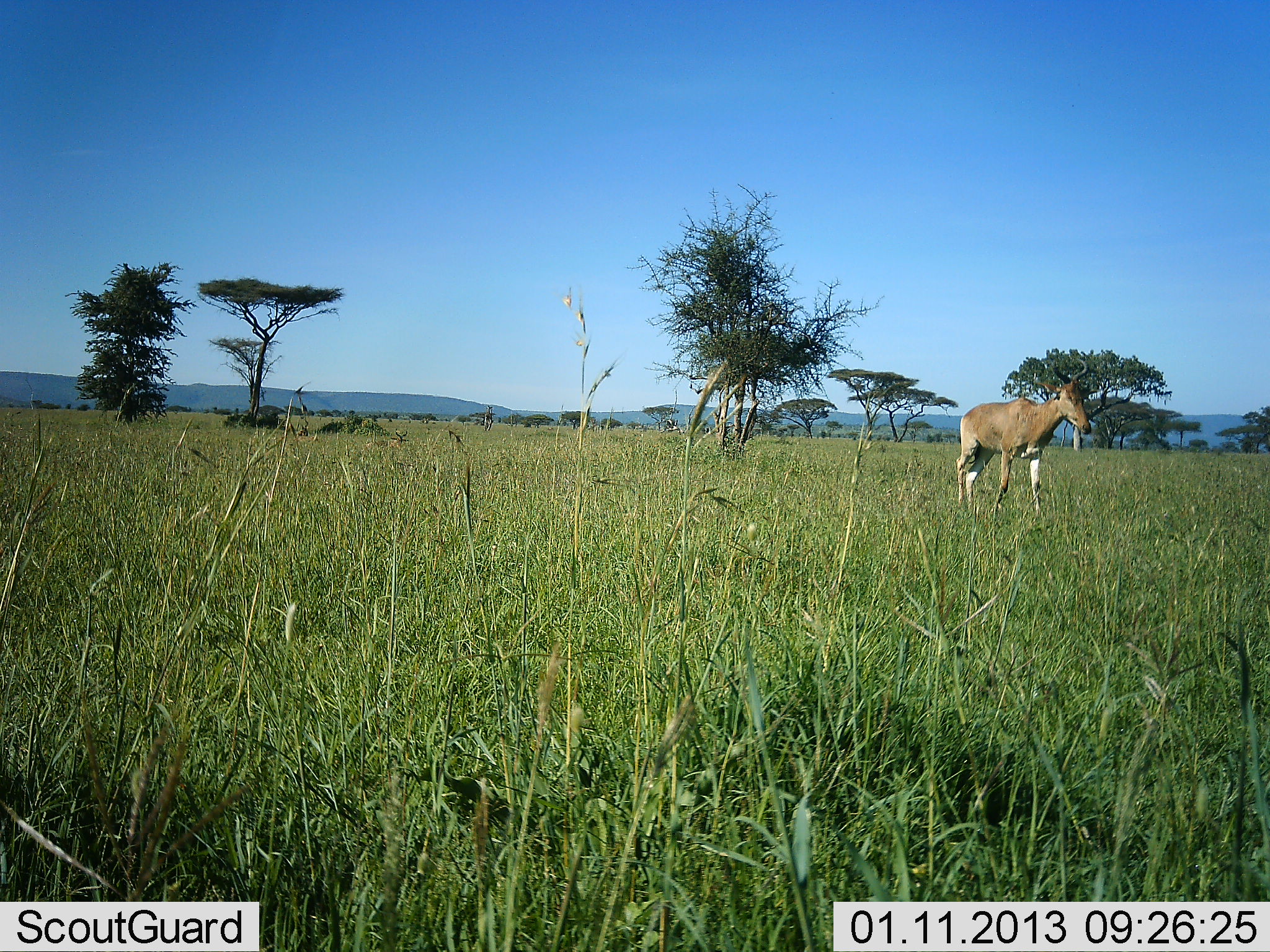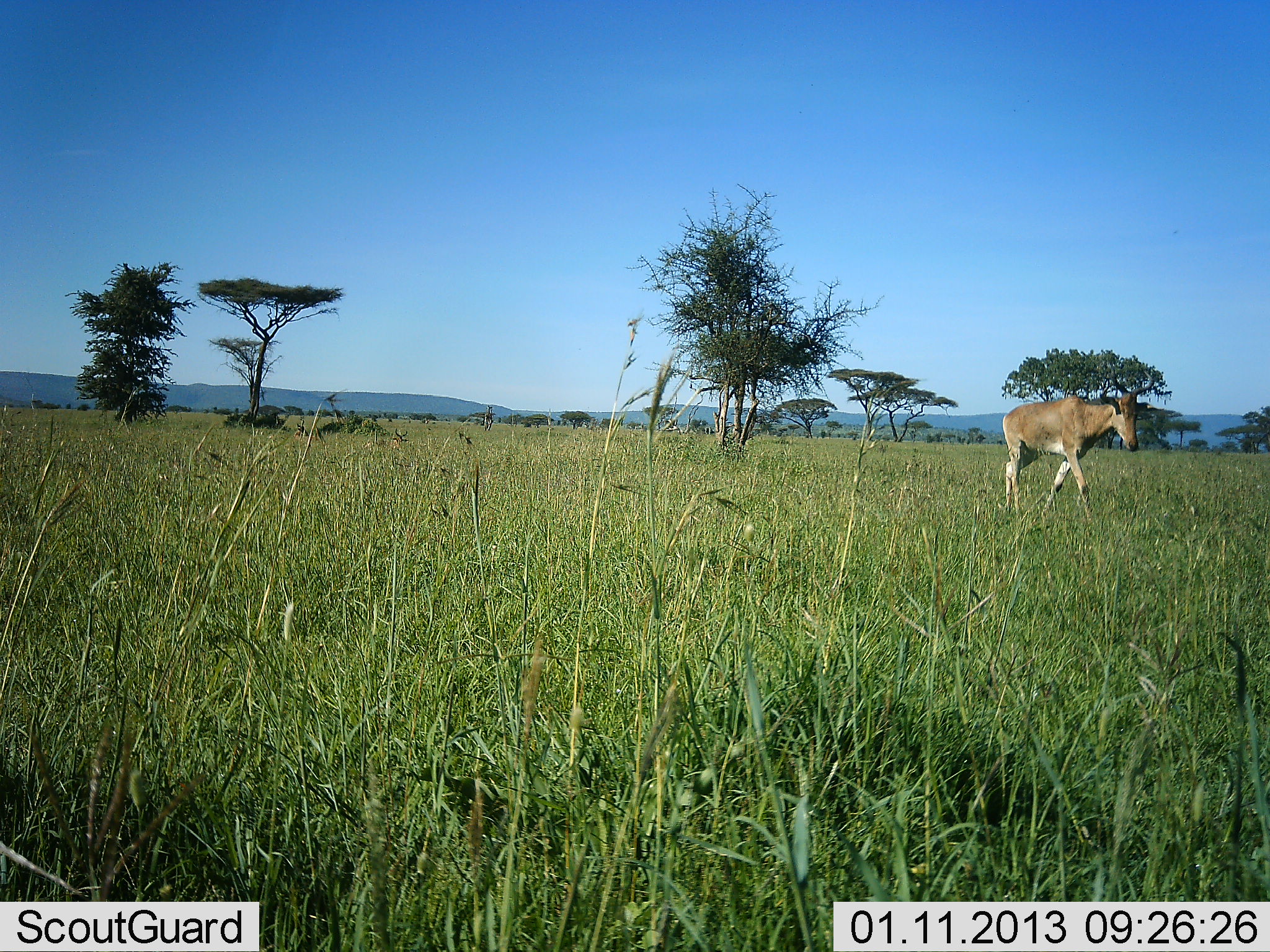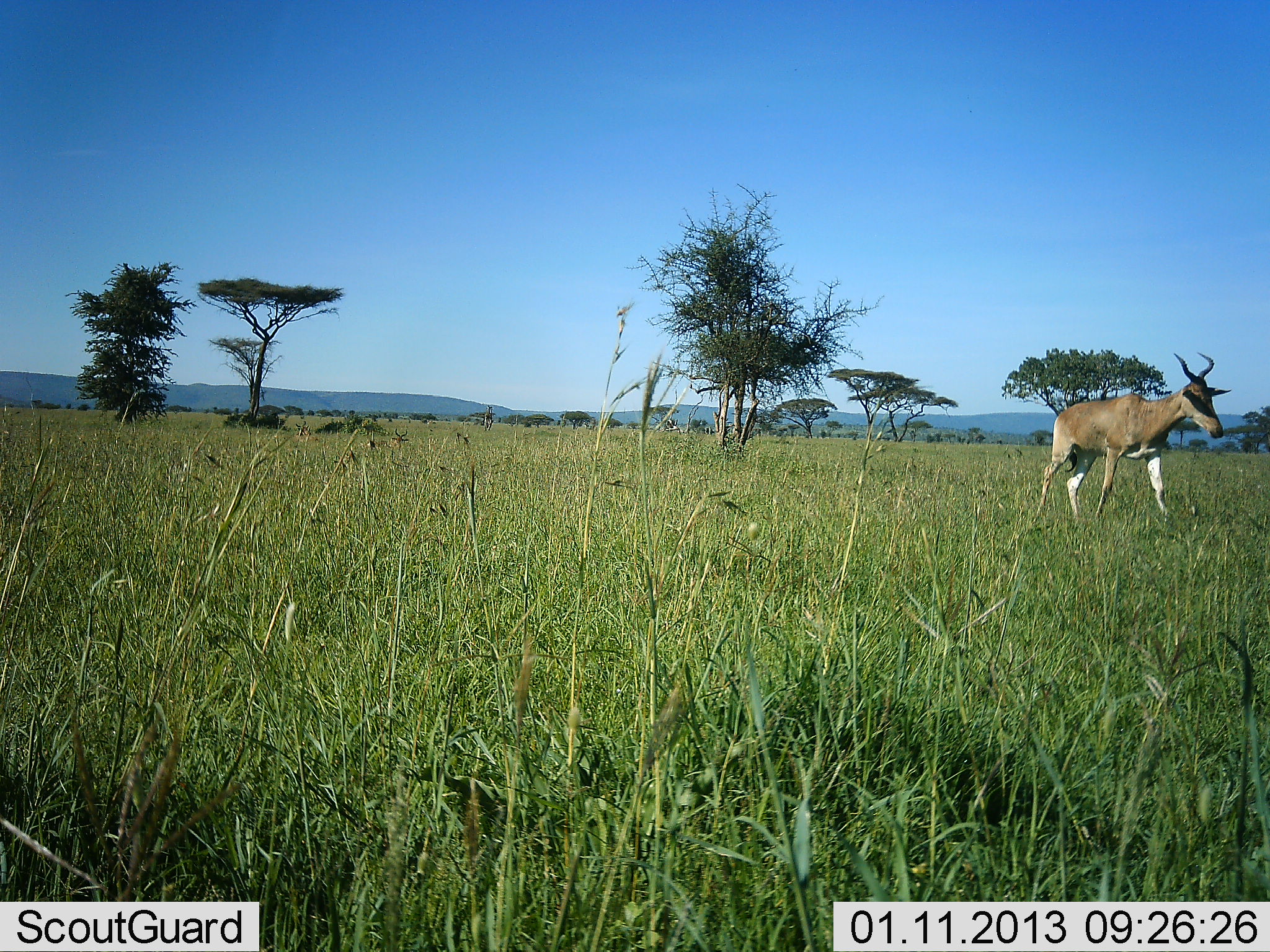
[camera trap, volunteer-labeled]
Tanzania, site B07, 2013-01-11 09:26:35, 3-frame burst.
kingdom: Animalia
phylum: Chordata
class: Mammalia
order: Artiodactyla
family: Bovidae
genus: Alcelaphus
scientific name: Alcelaphus buselaphus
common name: hartebeest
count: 1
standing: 8%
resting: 0%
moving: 97%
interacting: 0%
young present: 0%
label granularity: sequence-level